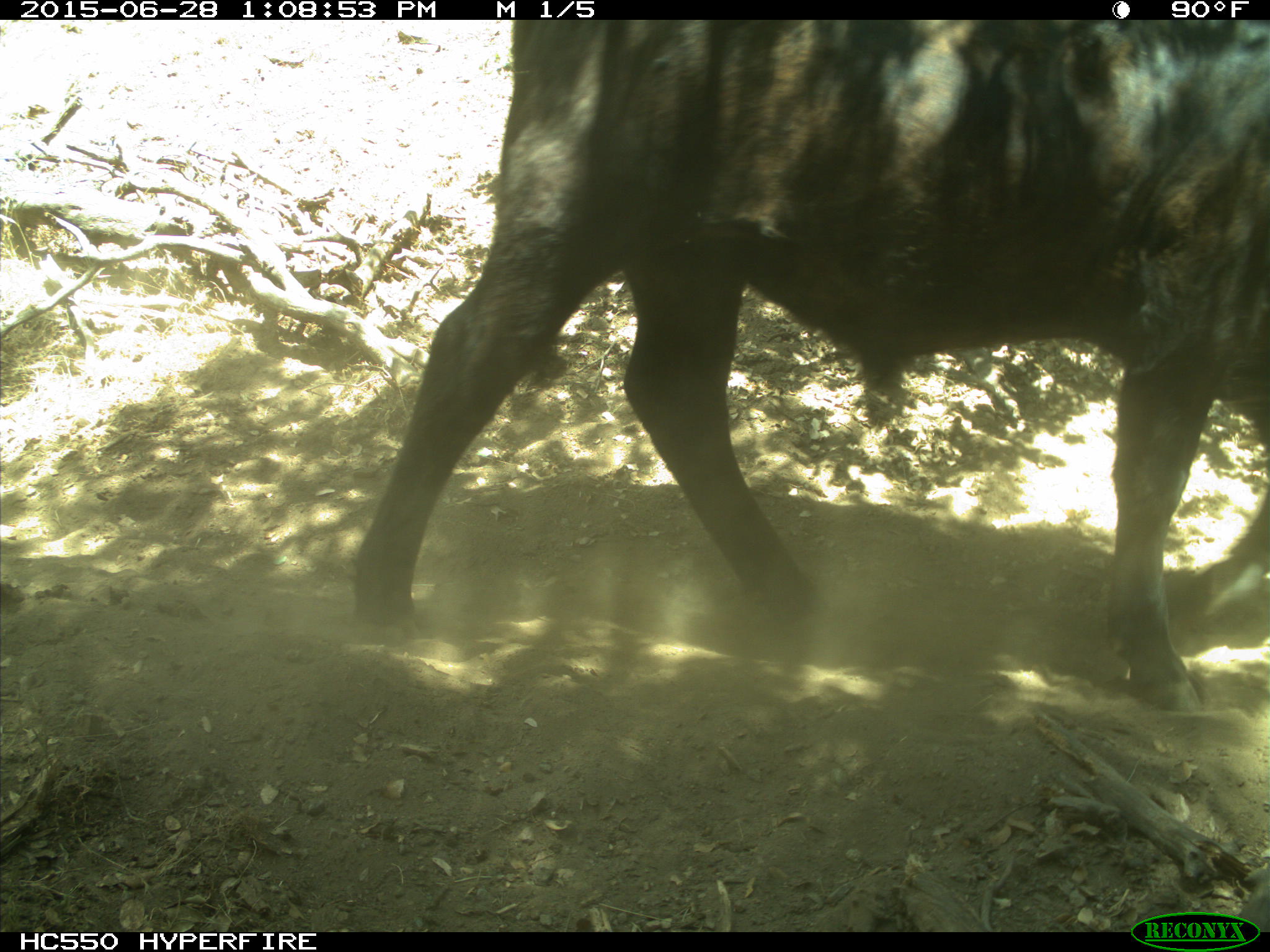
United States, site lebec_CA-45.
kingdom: Animalia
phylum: Chordata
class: Mammalia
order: Artiodactyla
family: Bovidae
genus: Bos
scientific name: Bos taurus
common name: domestic cow